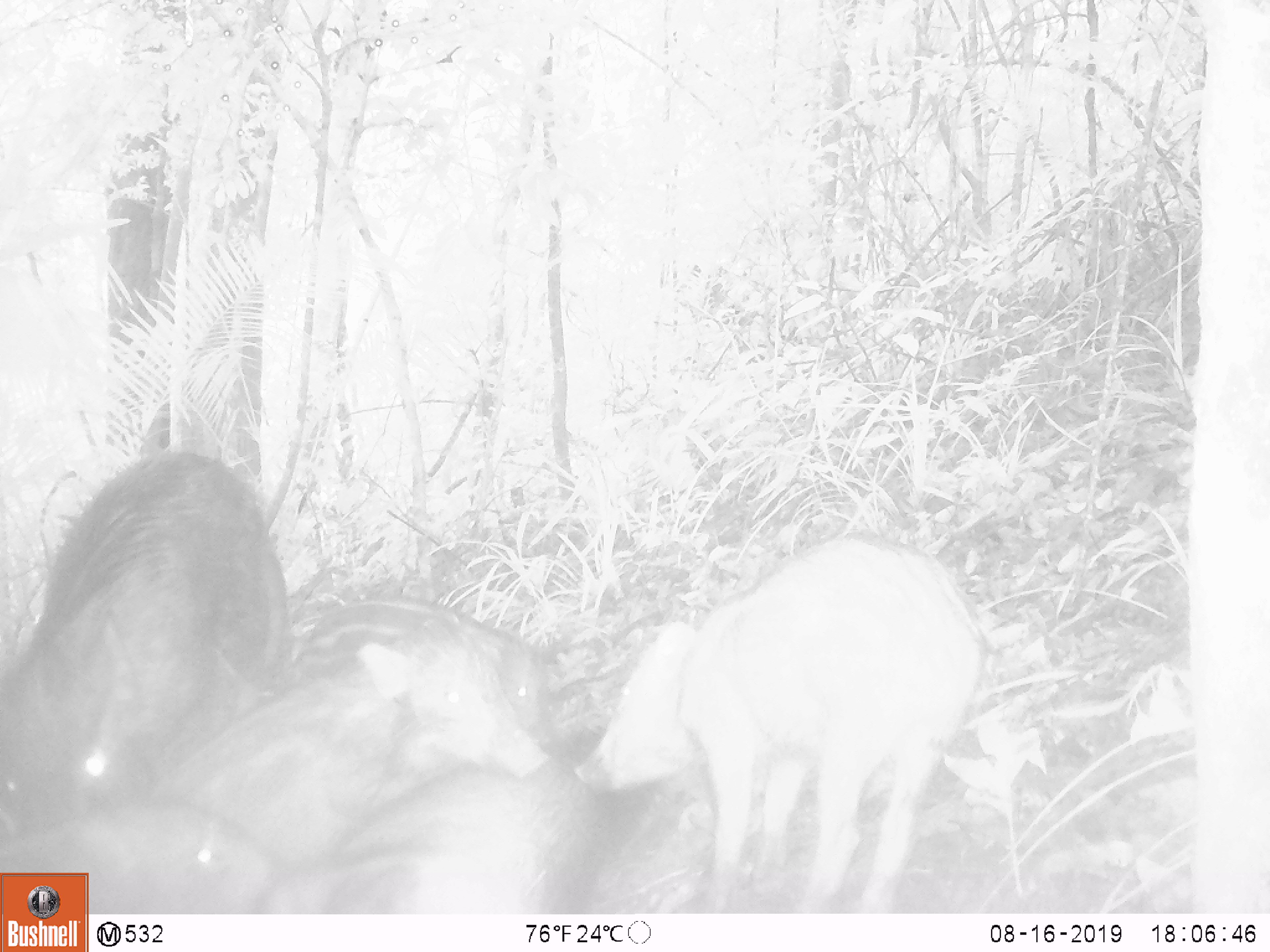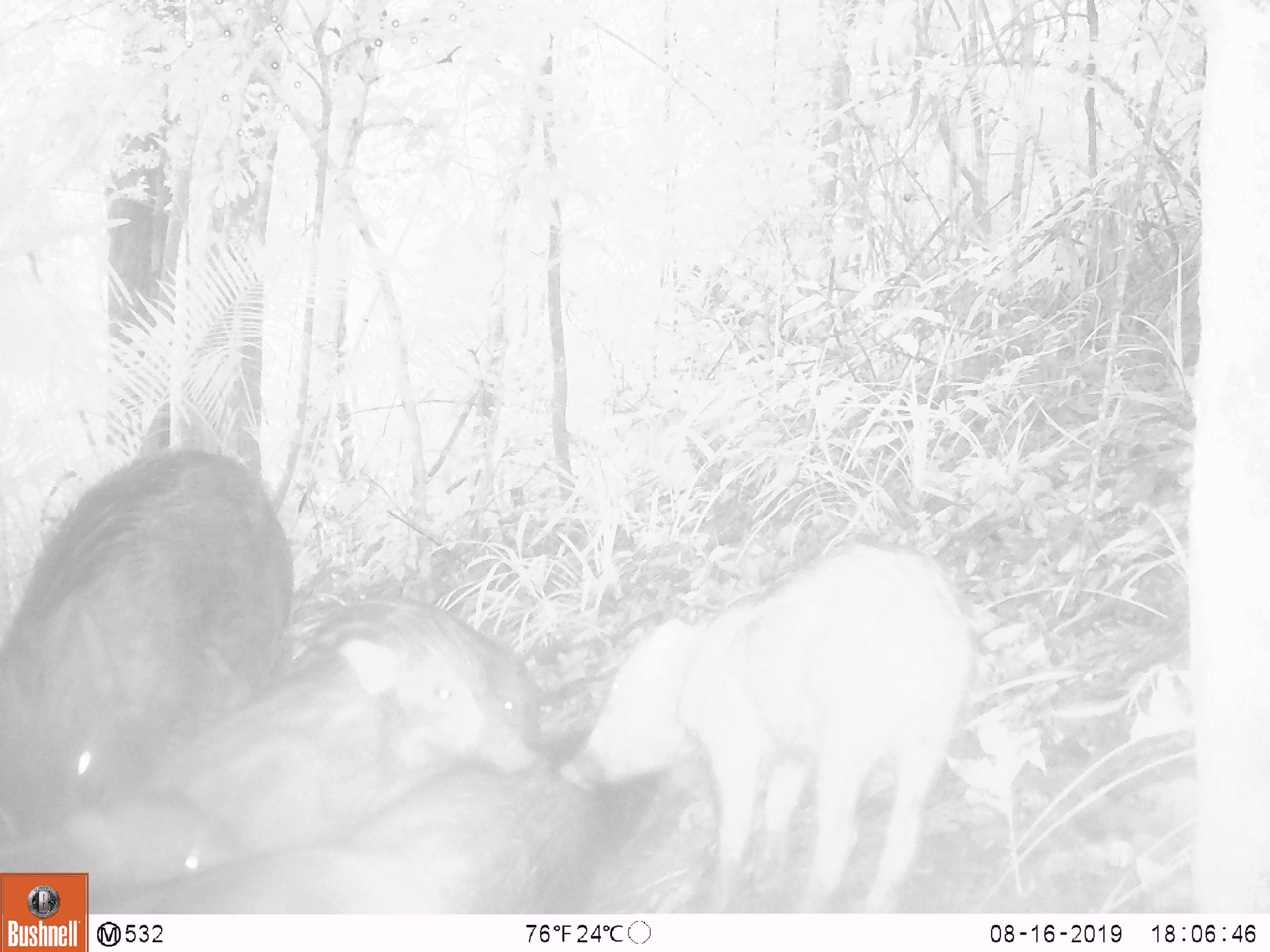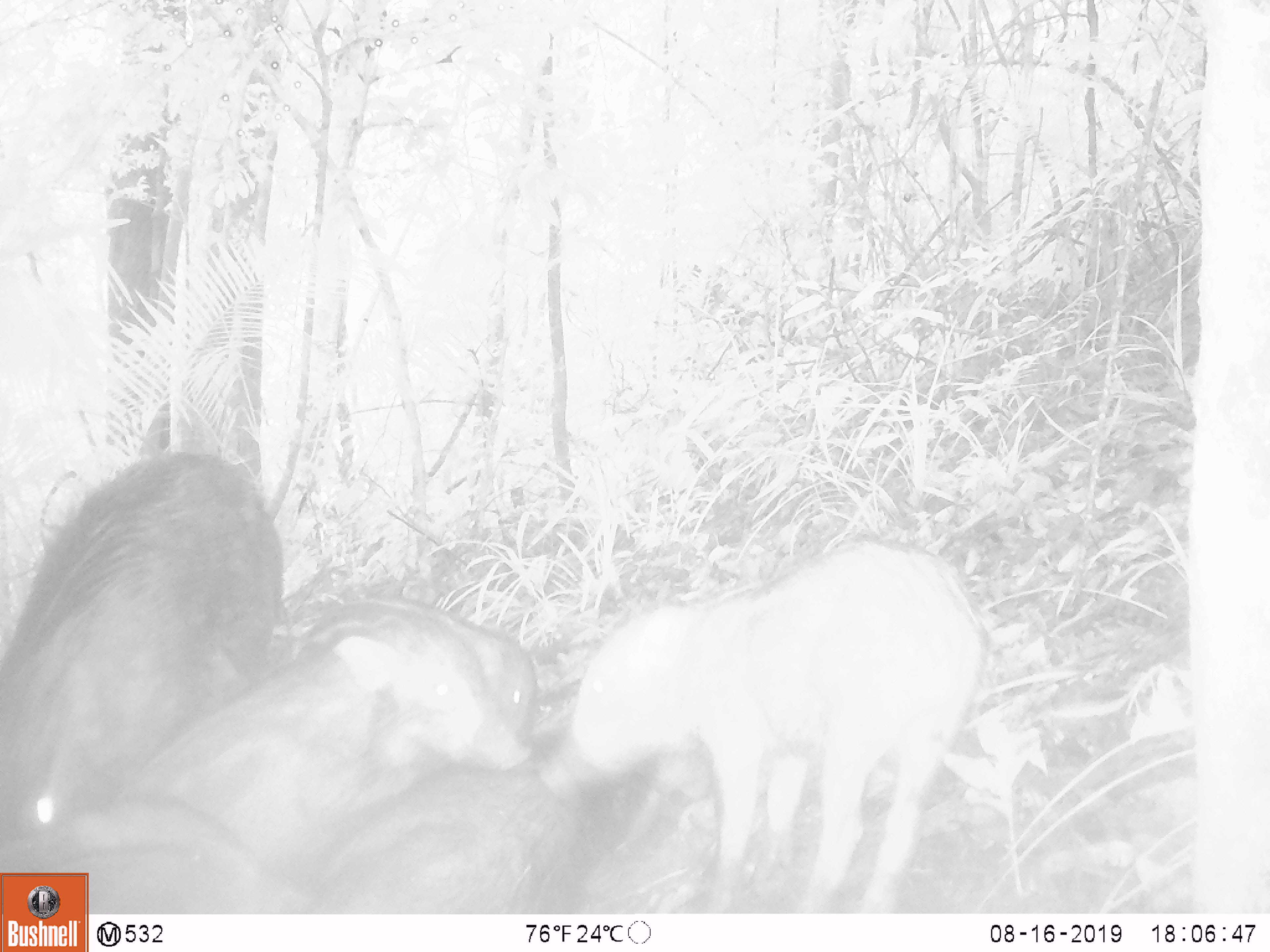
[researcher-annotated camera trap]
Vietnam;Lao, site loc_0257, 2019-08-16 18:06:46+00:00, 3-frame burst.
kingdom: Animalia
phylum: Chordata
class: Mammalia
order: Artiodactyla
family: Suidae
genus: Sus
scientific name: Sus scrofa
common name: eurasian wild pig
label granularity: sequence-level